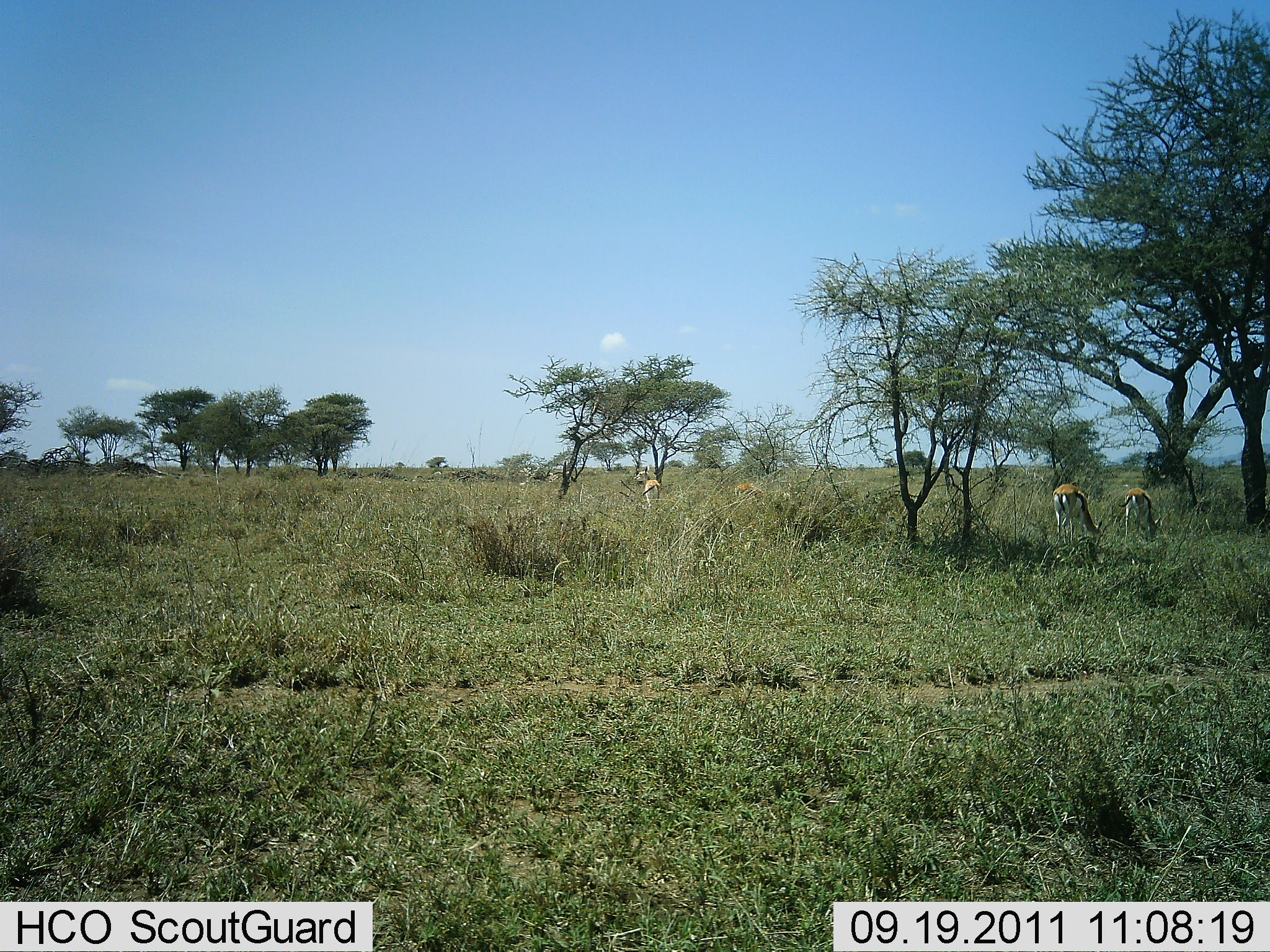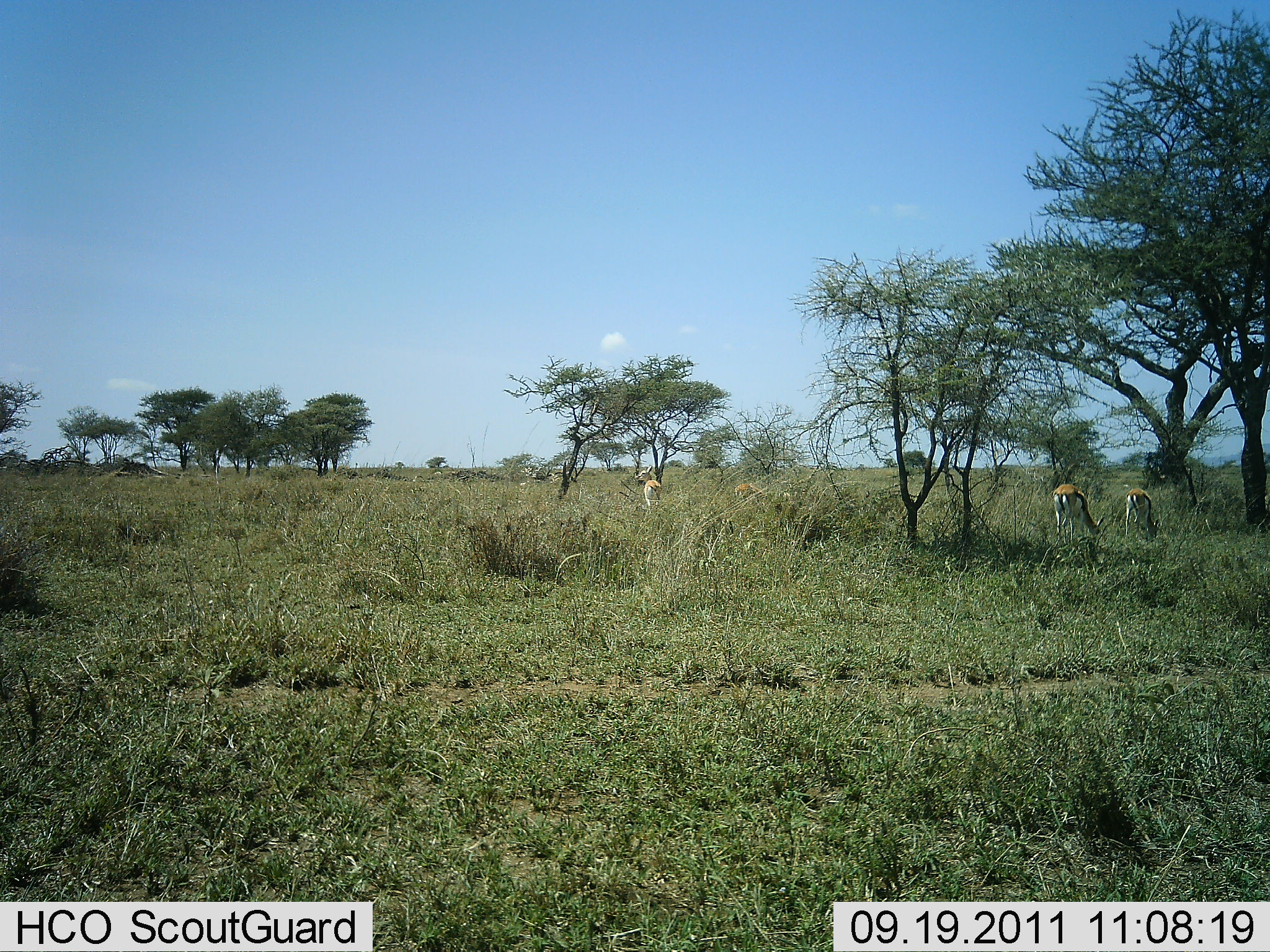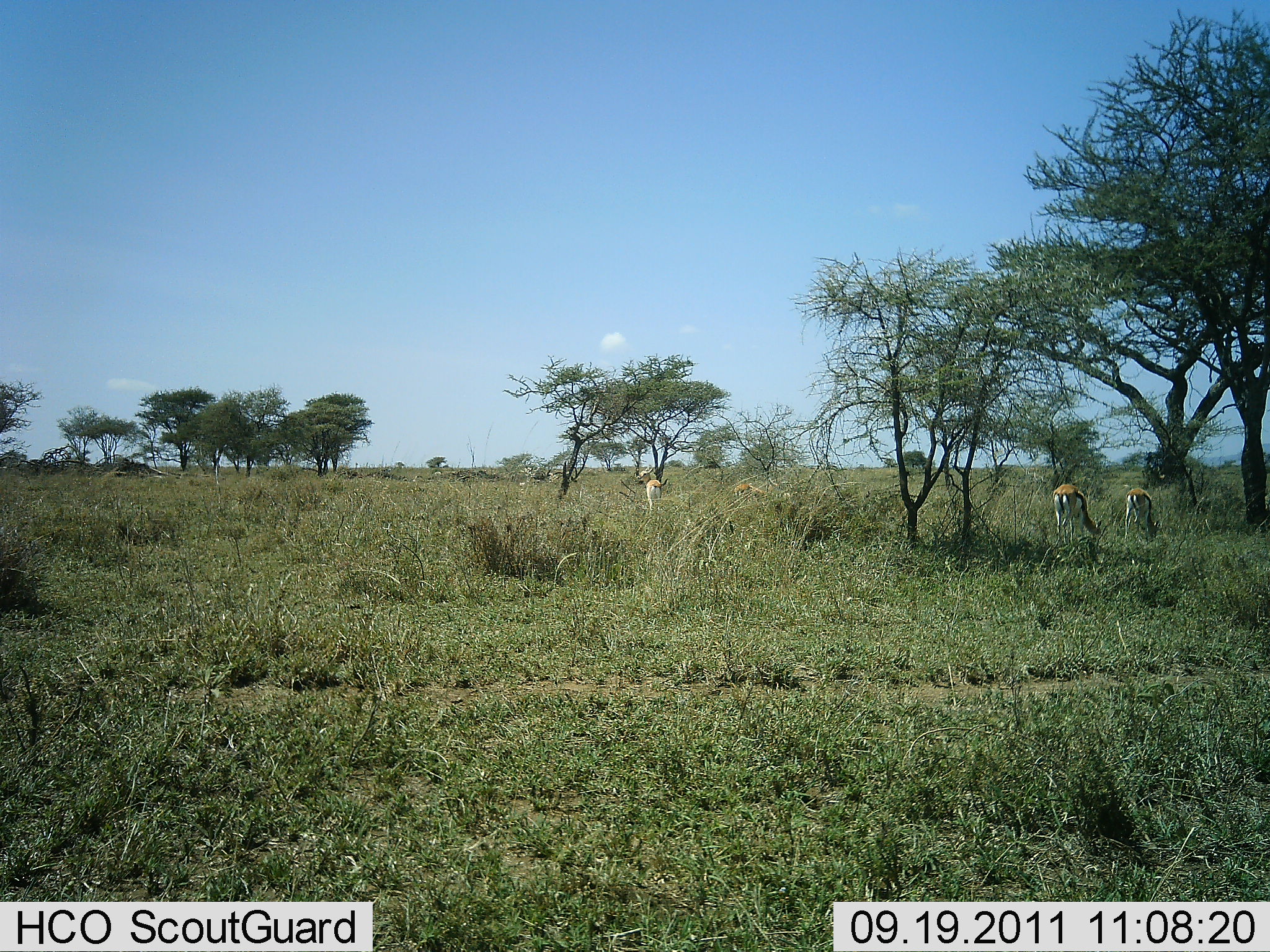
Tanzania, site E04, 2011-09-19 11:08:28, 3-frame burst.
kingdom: Animalia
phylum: Chordata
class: Mammalia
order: Artiodactyla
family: Bovidae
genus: Eudorcas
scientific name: Eudorcas thomsonii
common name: thomson's gazelle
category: gazellethomsons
Gazellethomsons (thomson's gazelle) (Eudorcas thomsonii), count 4. Behavior (volunteer vote fractions): standing 38%, resting 0%, moving 8%, interacting 0%. Young present (vote fraction): 0%. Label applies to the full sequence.